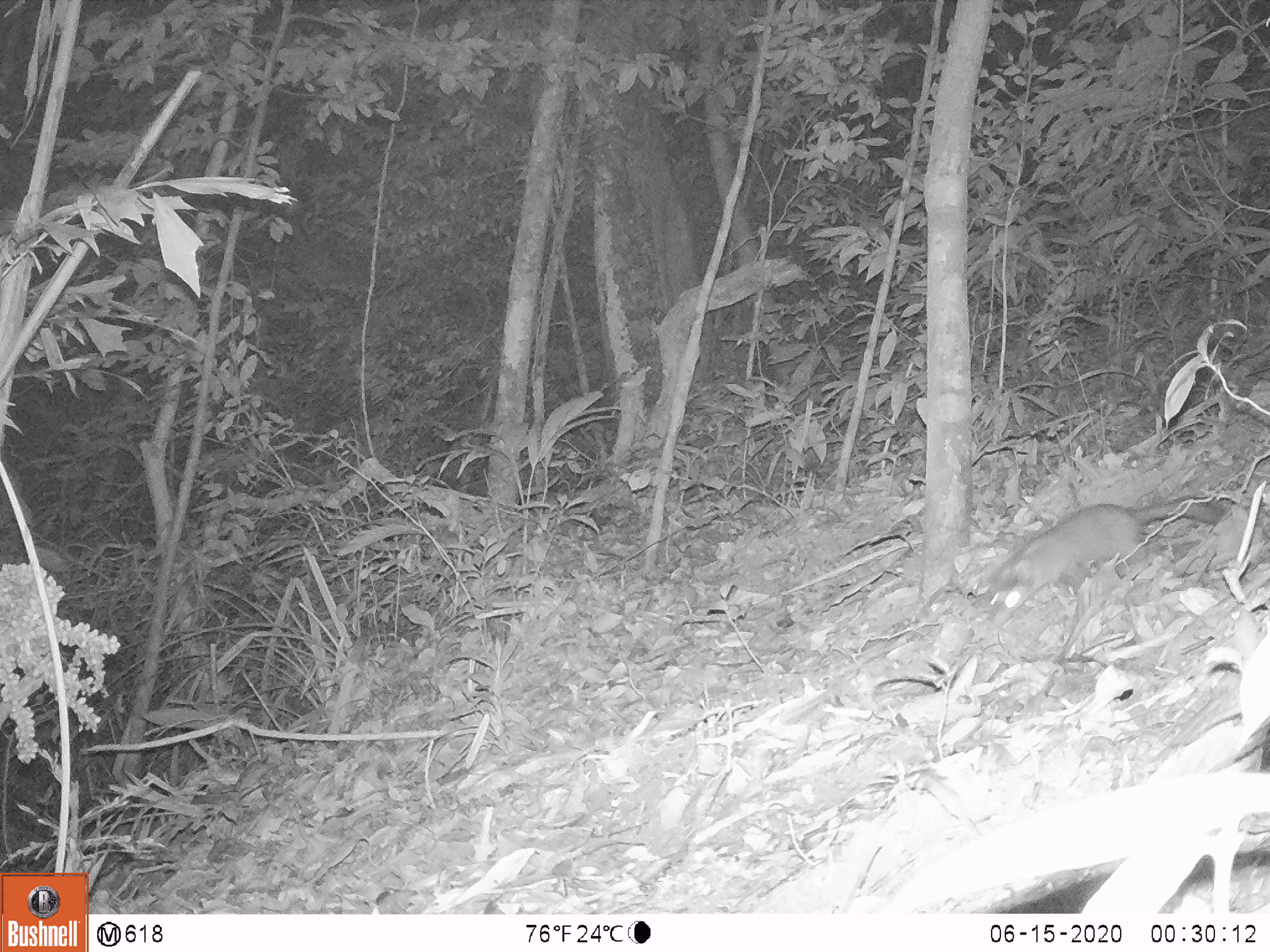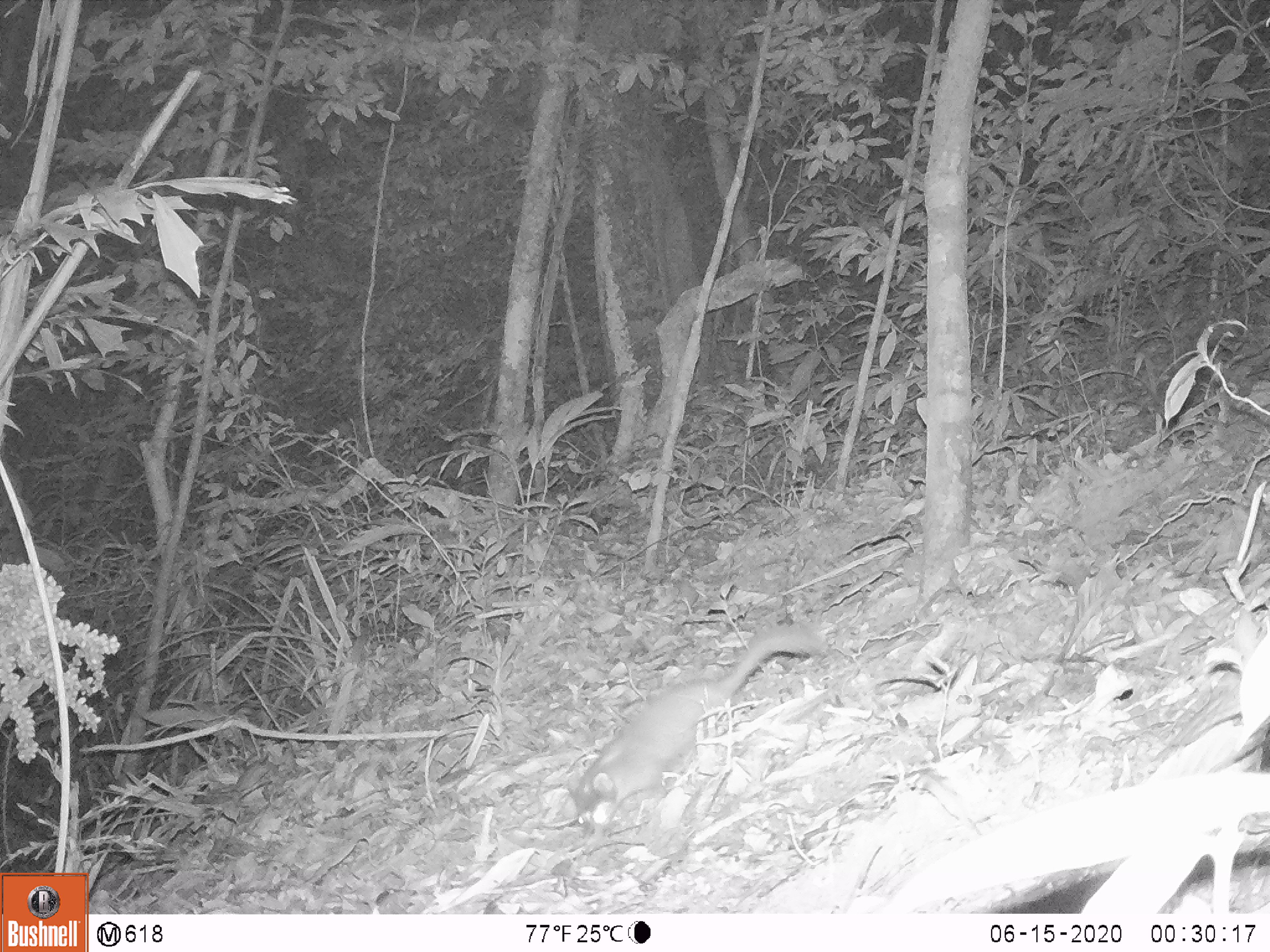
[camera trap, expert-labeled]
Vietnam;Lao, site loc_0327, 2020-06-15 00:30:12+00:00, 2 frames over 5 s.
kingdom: Animalia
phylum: Chordata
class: Mammalia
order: Carnivora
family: Mustelidae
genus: Melogale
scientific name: Melogale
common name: ferret badger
Ferret badger (Melogale). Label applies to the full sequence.